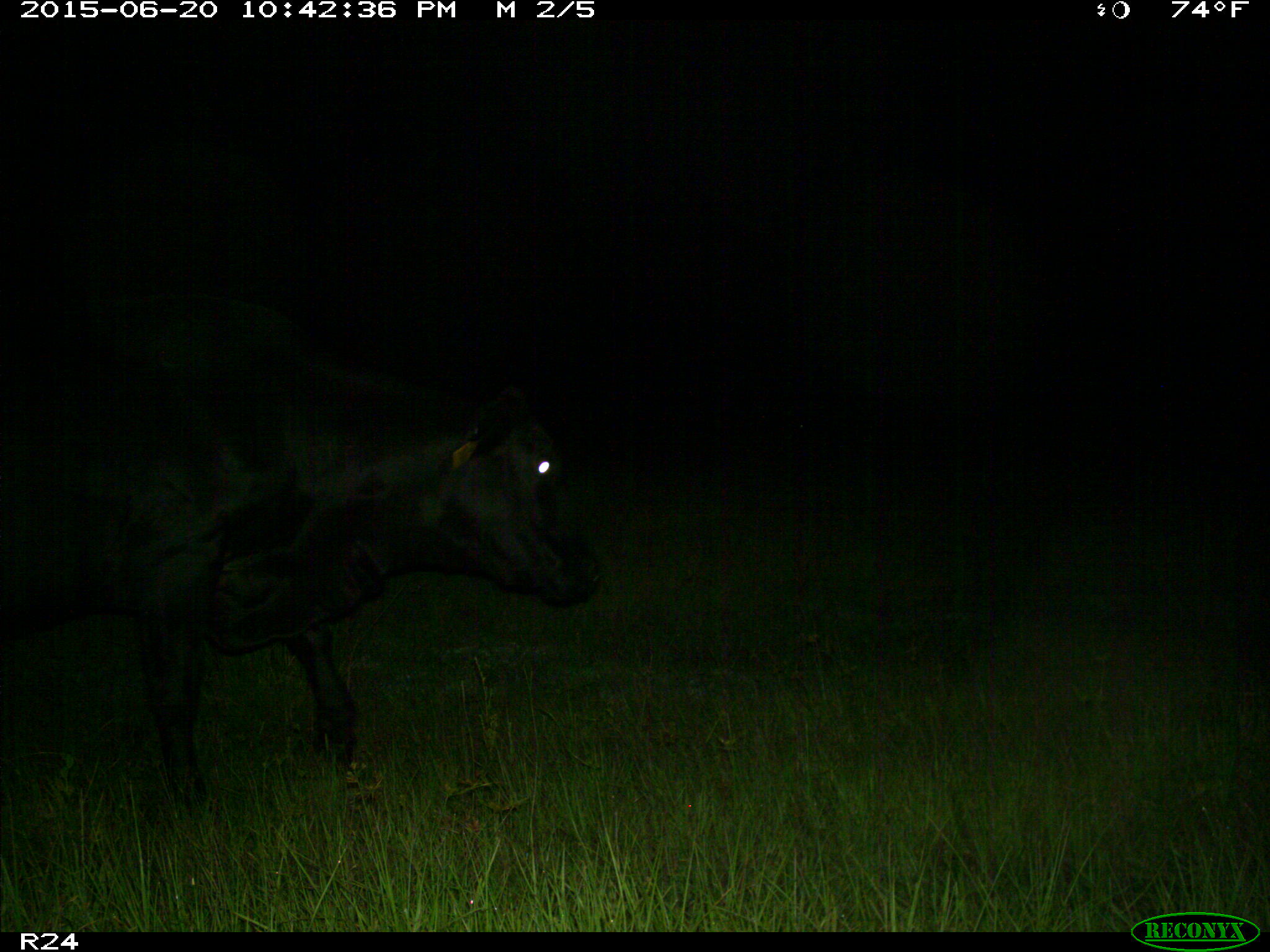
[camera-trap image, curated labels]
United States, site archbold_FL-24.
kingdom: Animalia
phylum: Chordata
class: Mammalia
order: Artiodactyla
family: Bovidae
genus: Bos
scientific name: Bos taurus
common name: domestic cow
Bos taurus (domestic cow).